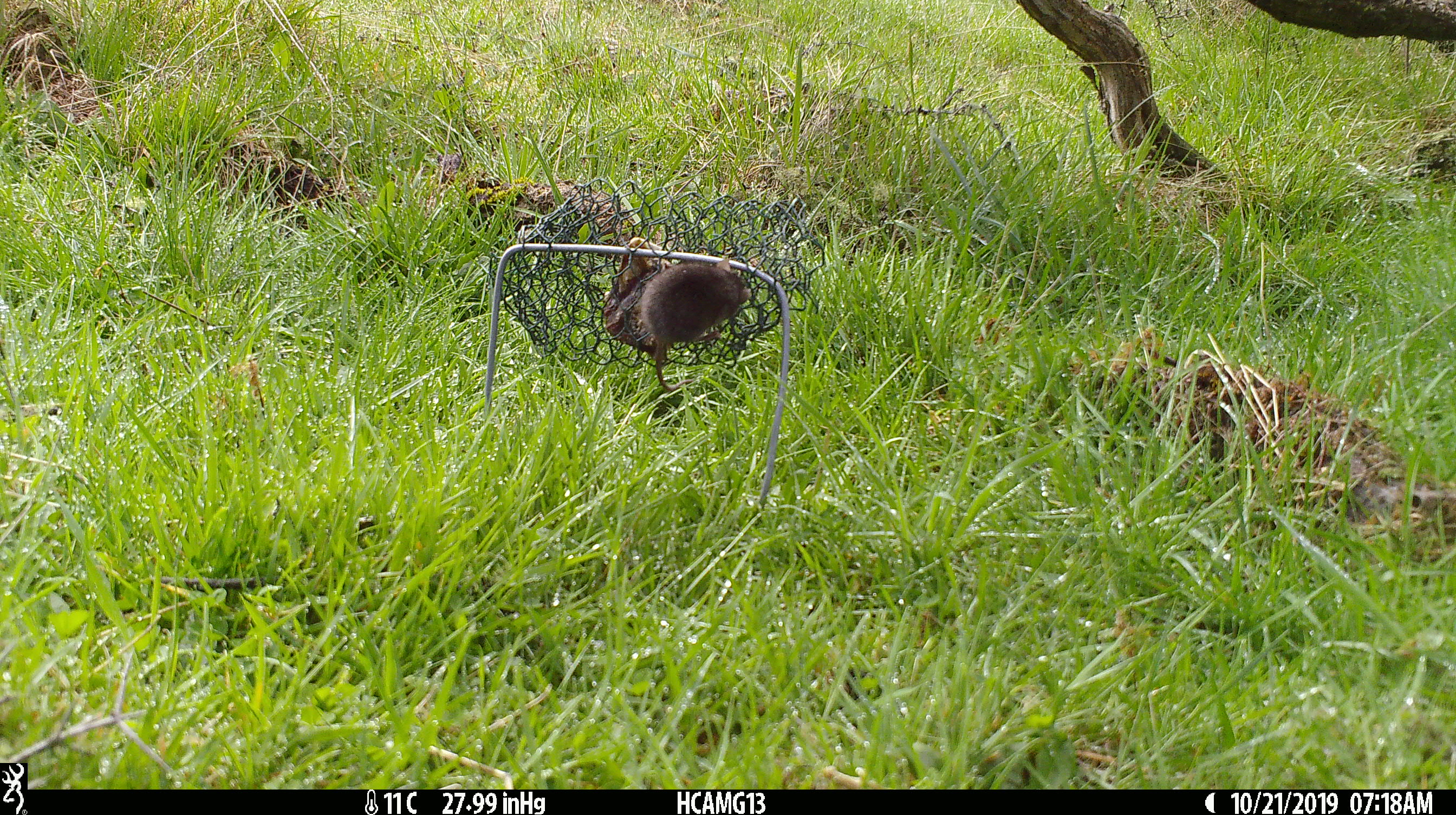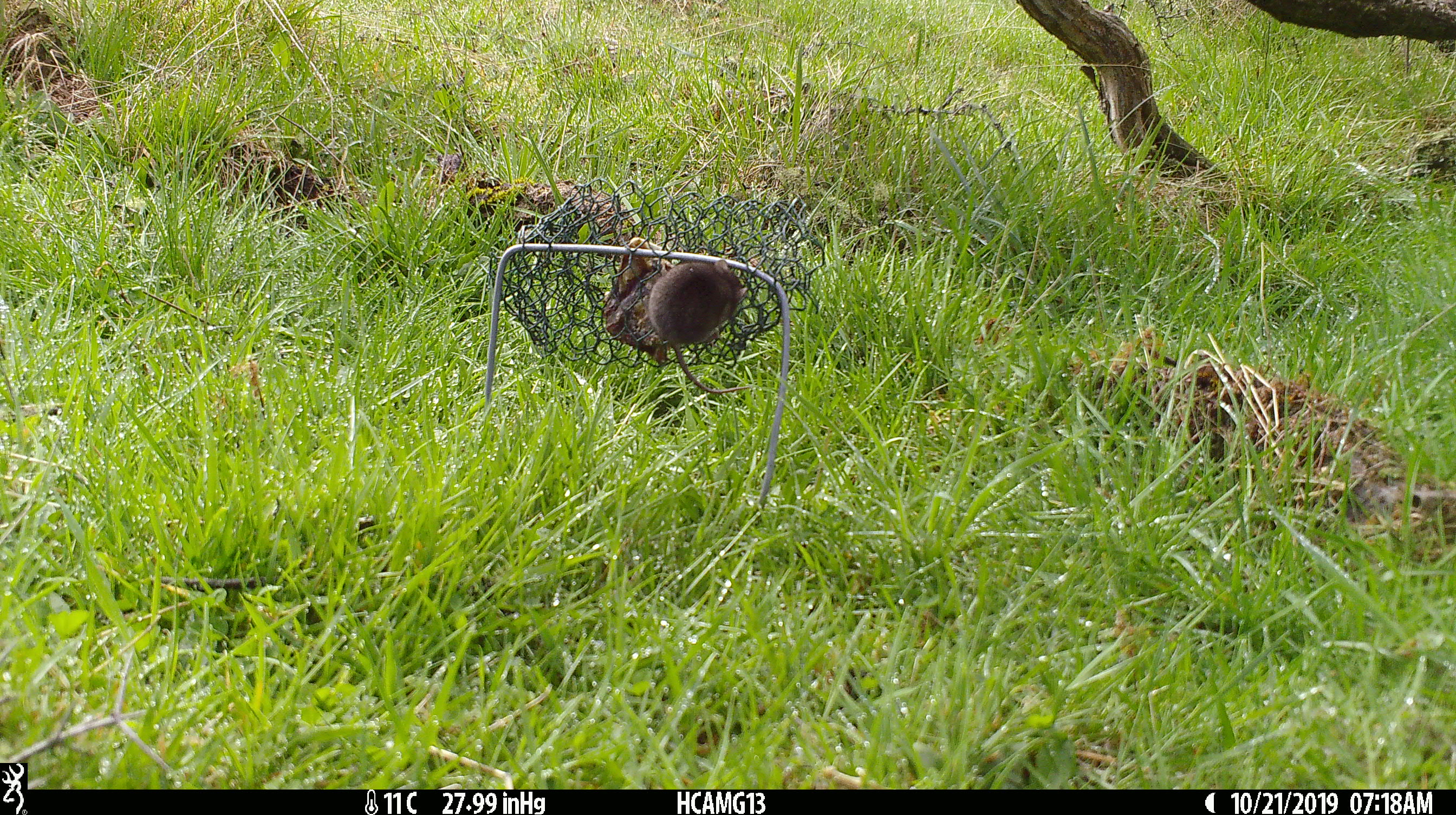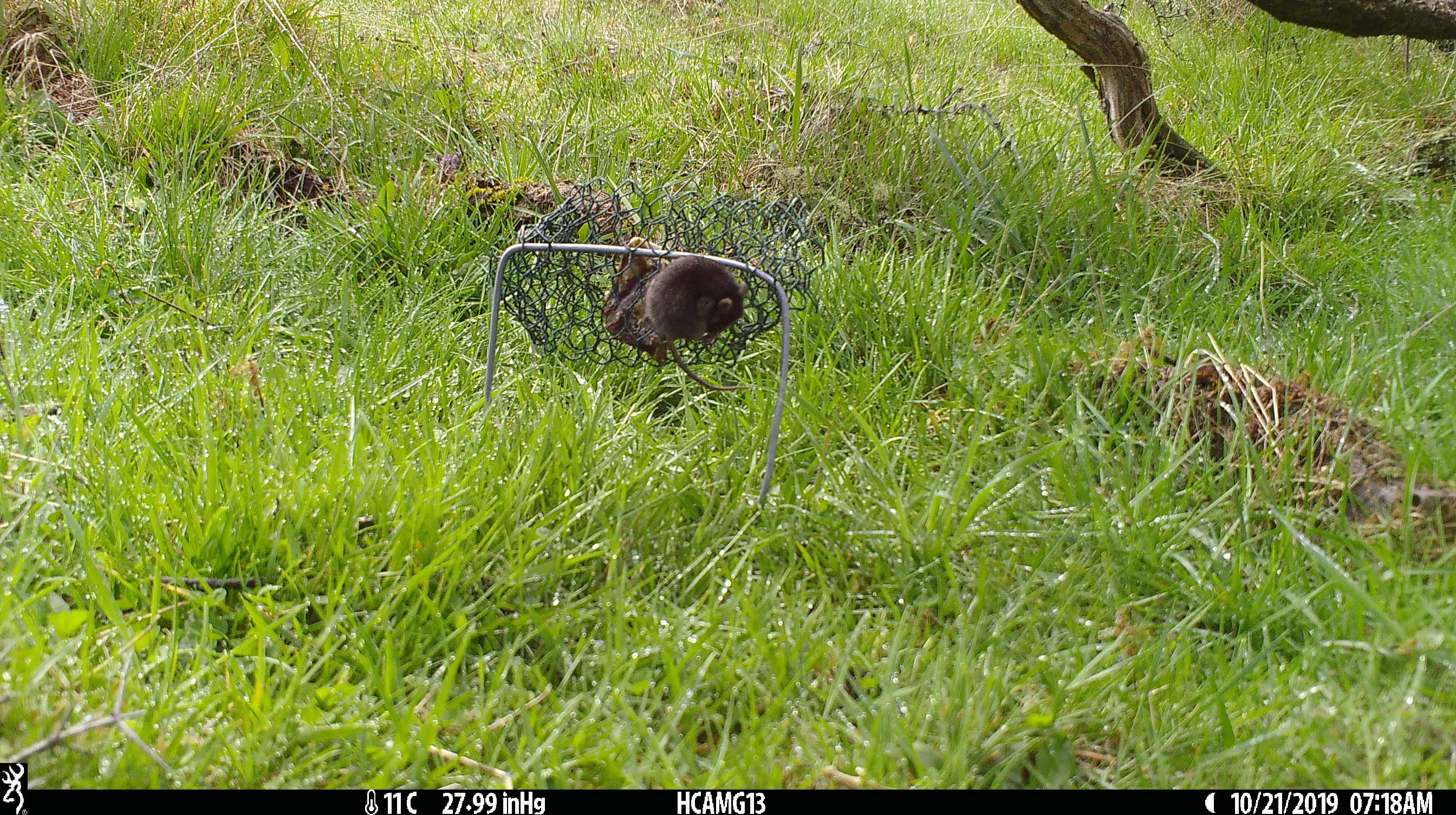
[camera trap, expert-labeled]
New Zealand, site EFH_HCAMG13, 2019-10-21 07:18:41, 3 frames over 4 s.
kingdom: Animalia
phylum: Chordata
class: Mammalia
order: Rodentia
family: Muridae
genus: Mus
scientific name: Mus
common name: mouse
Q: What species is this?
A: Mouse (Mus).